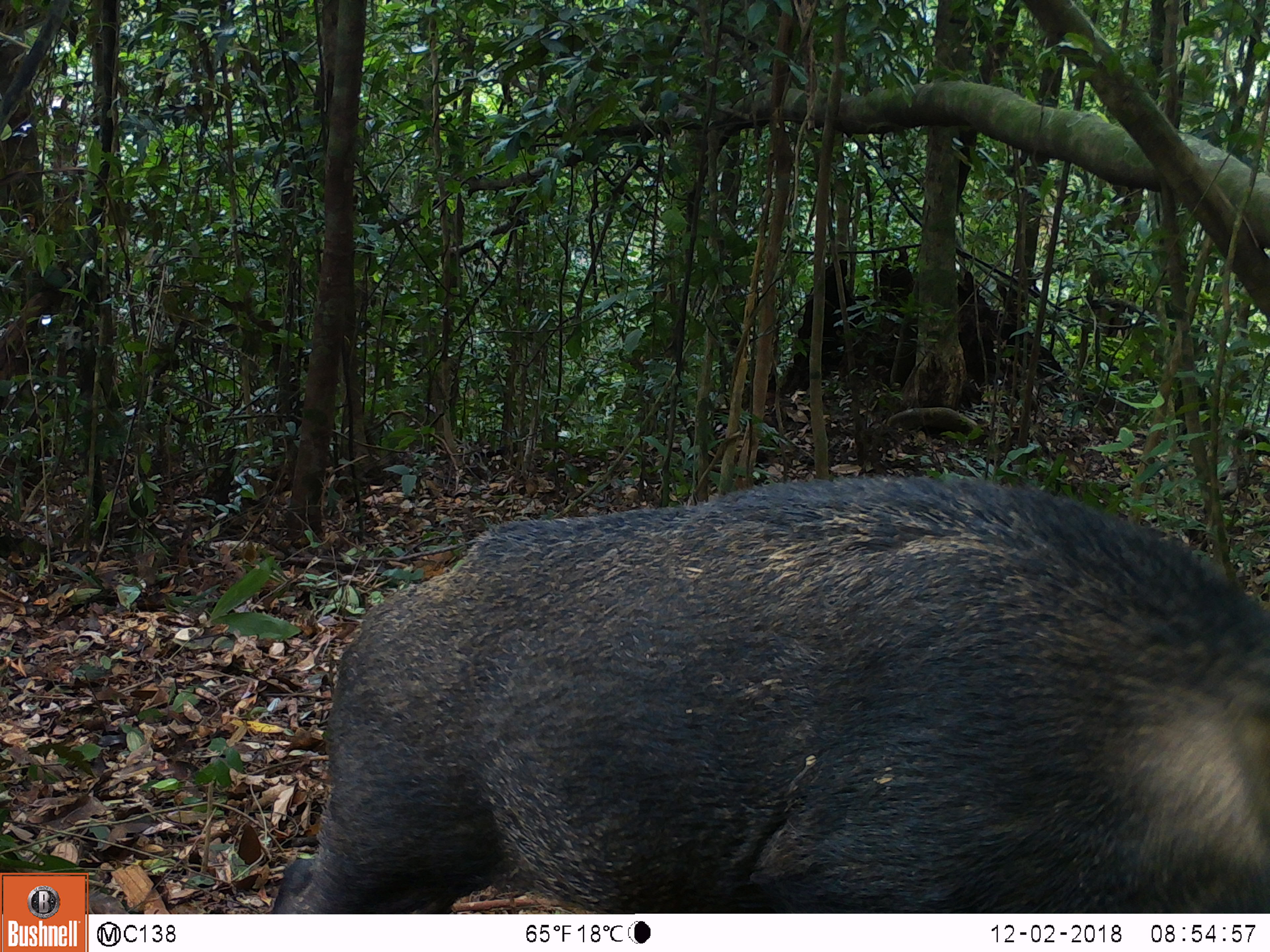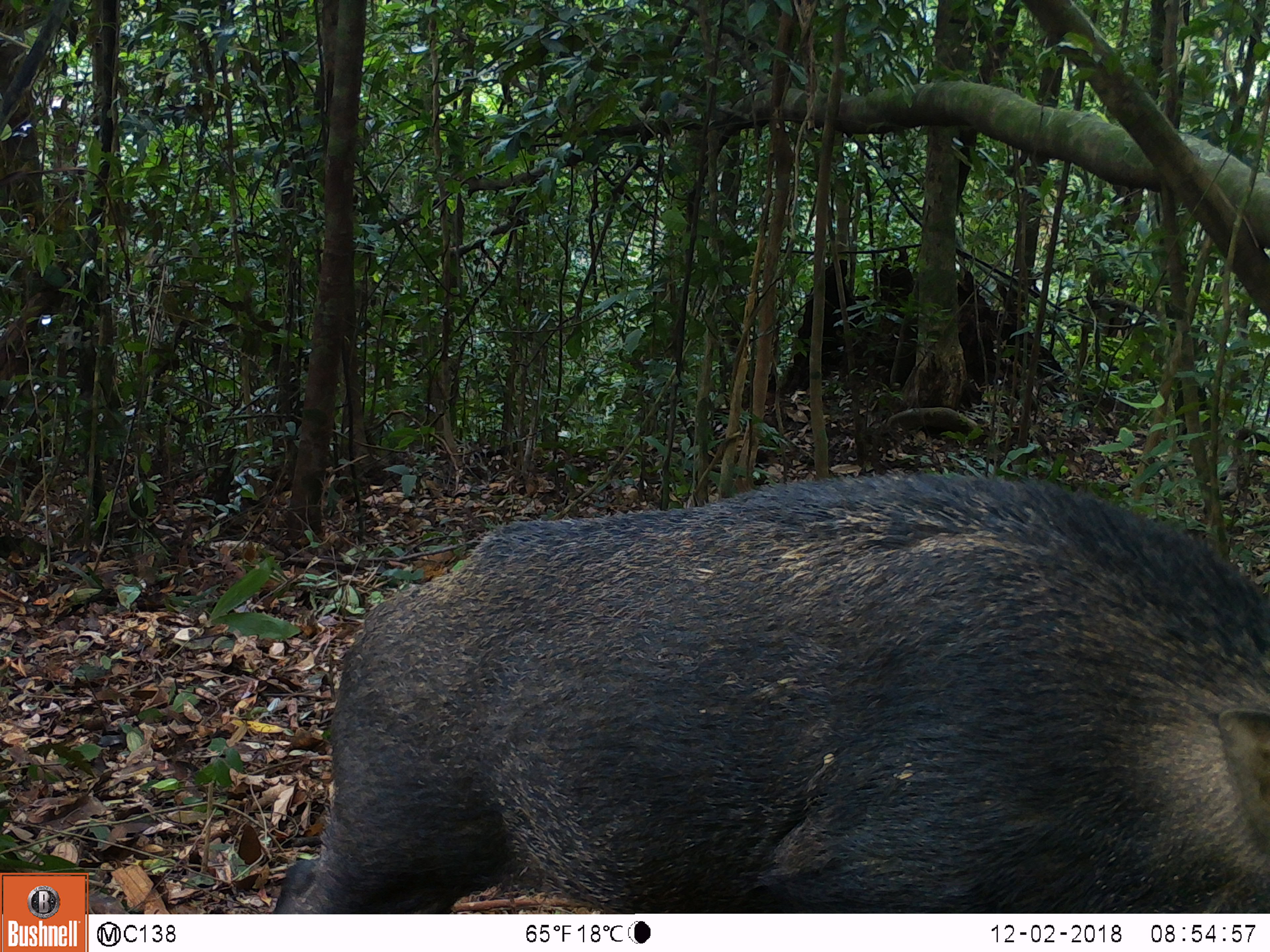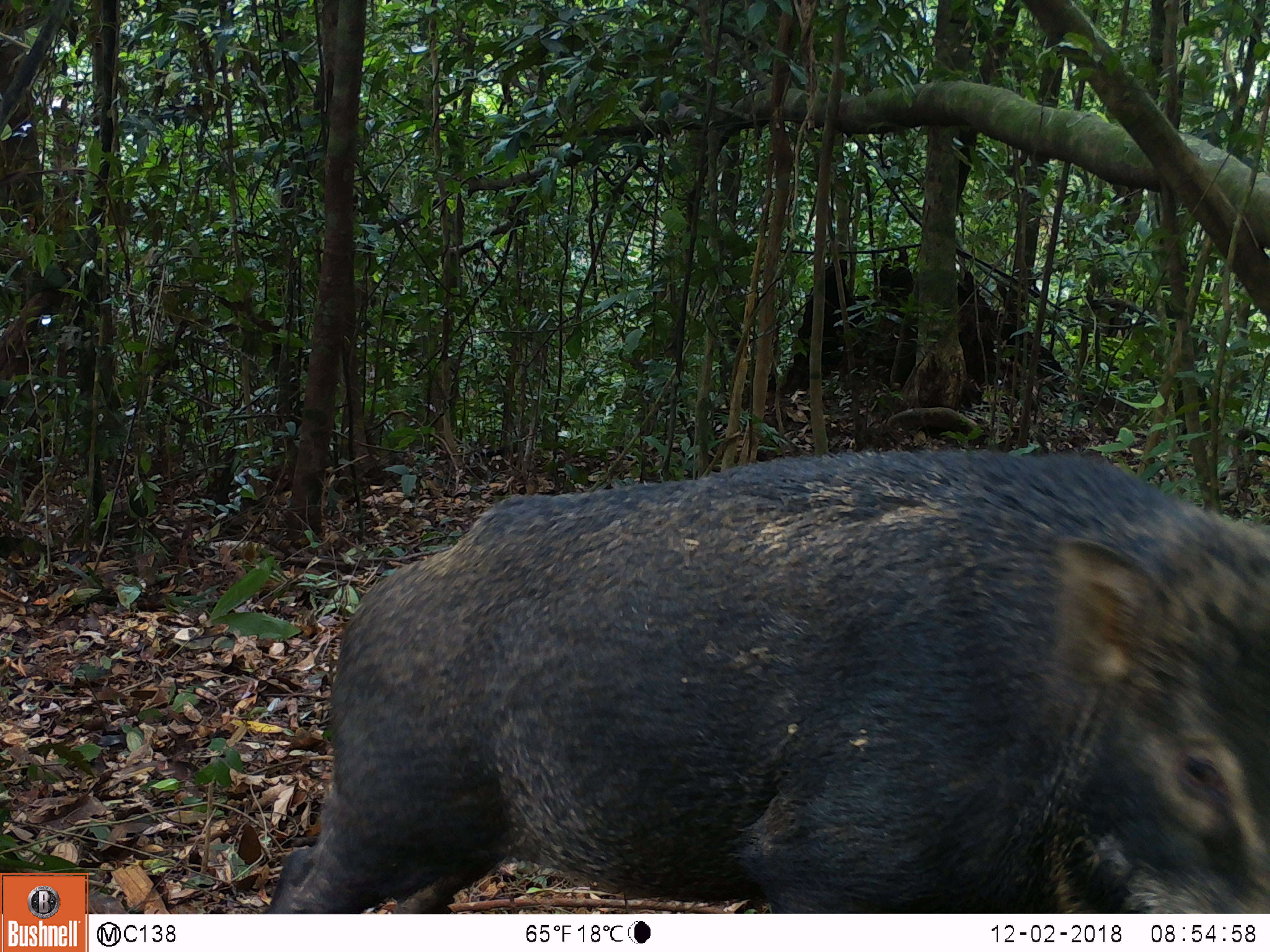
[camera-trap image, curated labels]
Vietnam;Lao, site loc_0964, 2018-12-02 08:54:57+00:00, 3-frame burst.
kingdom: Animalia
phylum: Chordata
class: Mammalia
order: Artiodactyla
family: Suidae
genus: Sus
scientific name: Sus scrofa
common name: eurasian wild pig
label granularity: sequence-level